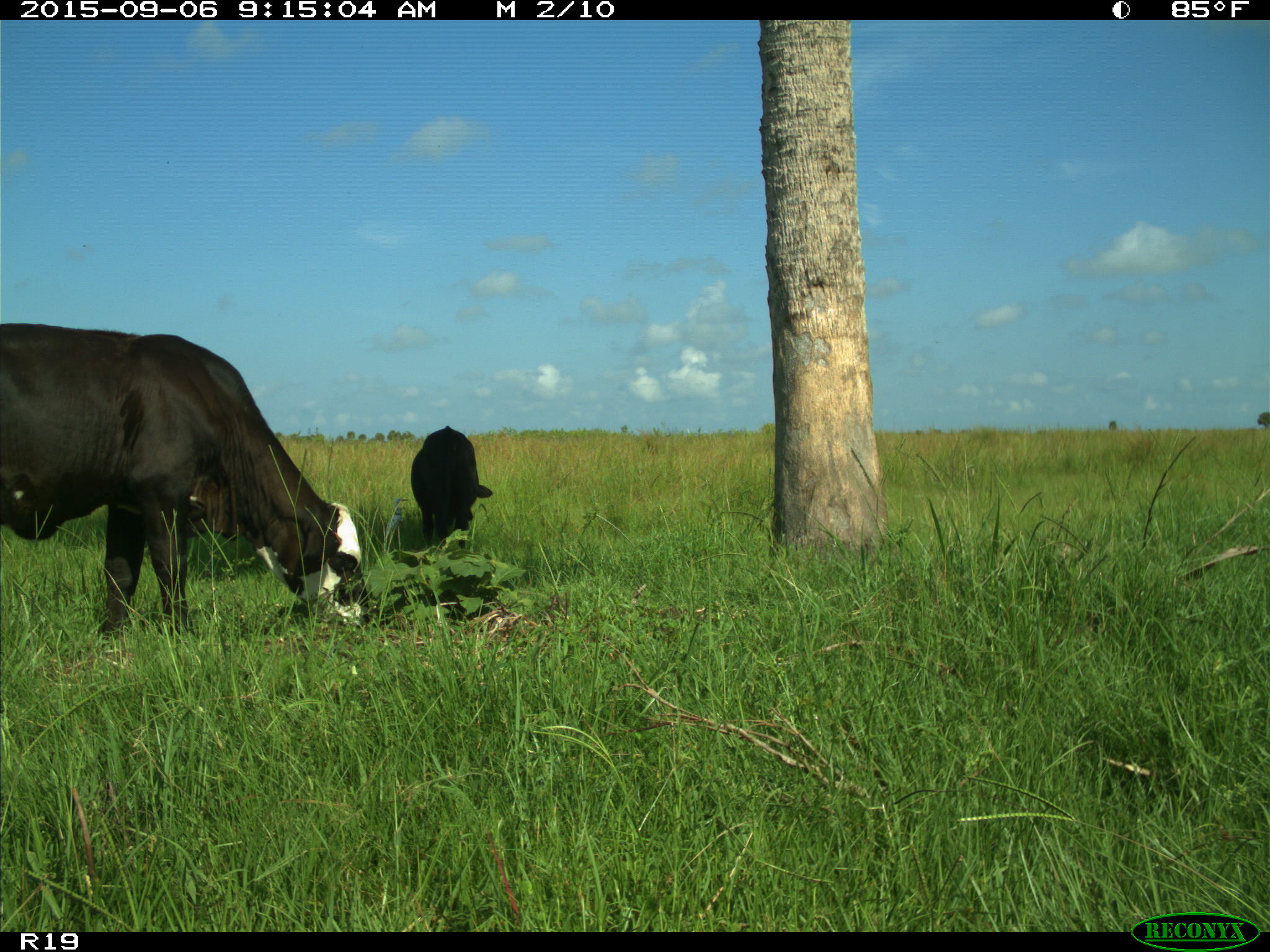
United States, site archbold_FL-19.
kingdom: Animalia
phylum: Chordata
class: Mammalia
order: Artiodactyla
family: Bovidae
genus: Bos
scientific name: Bos taurus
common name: domestic cow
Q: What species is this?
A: Bos taurus (domestic cow).